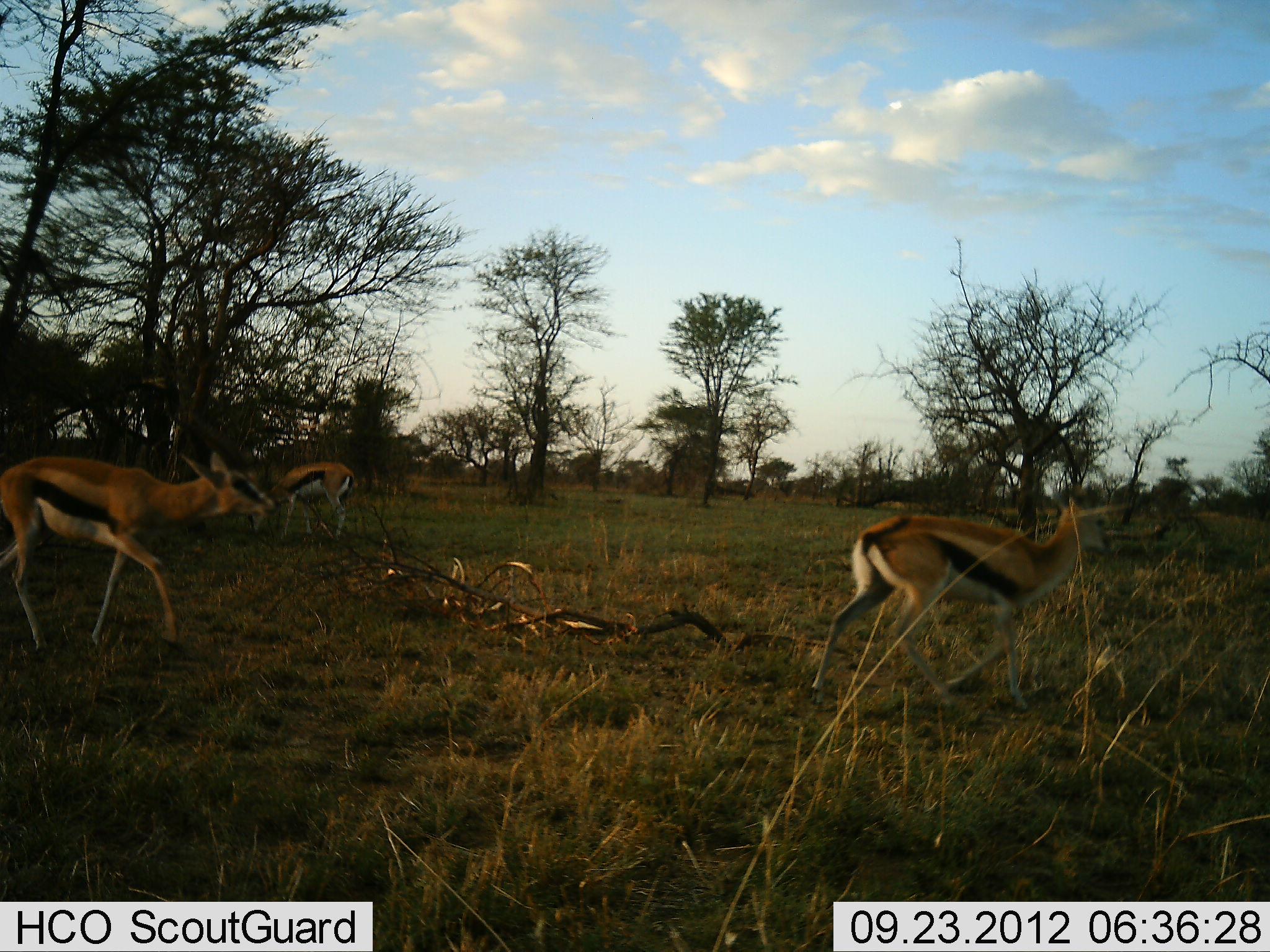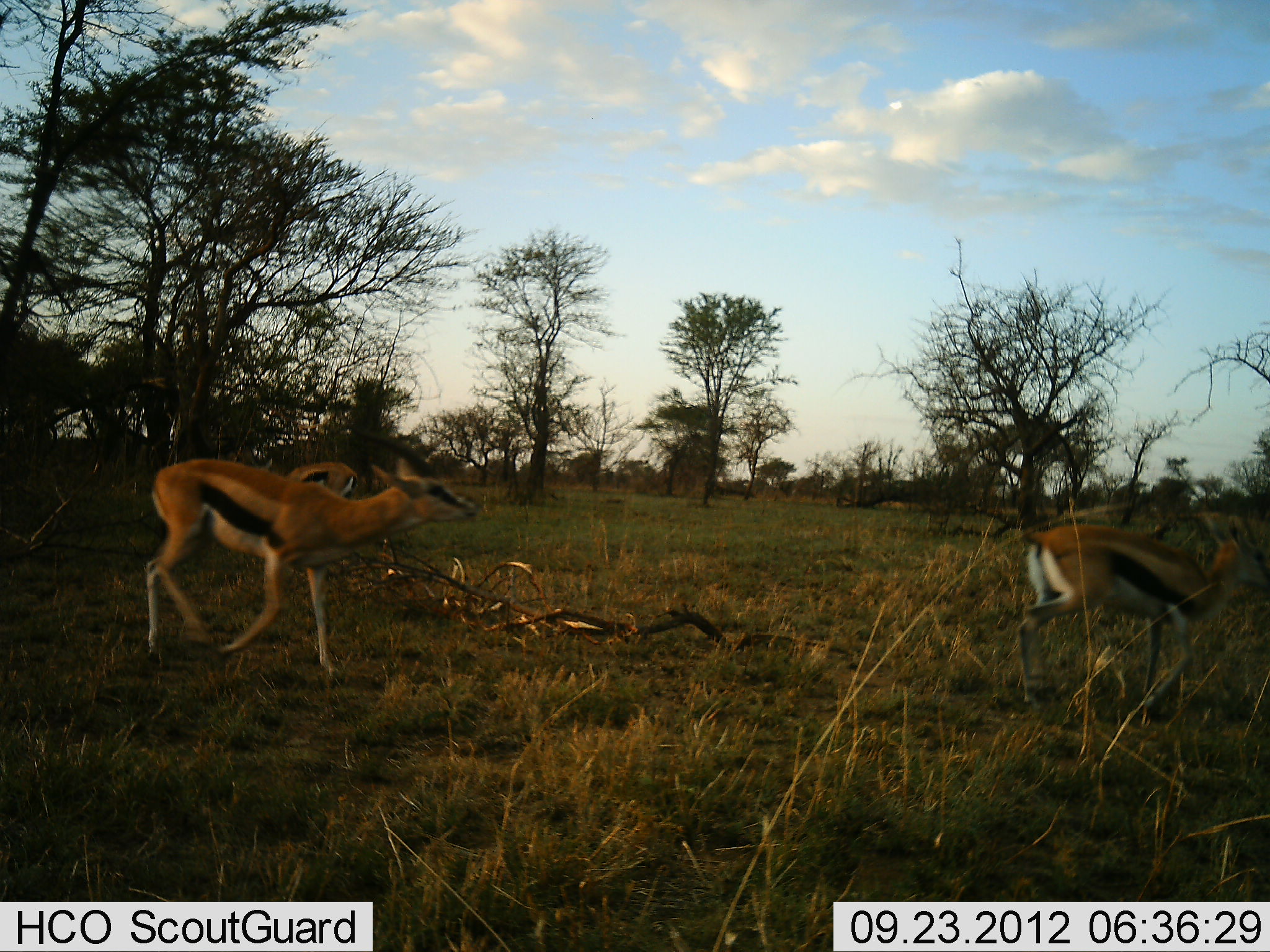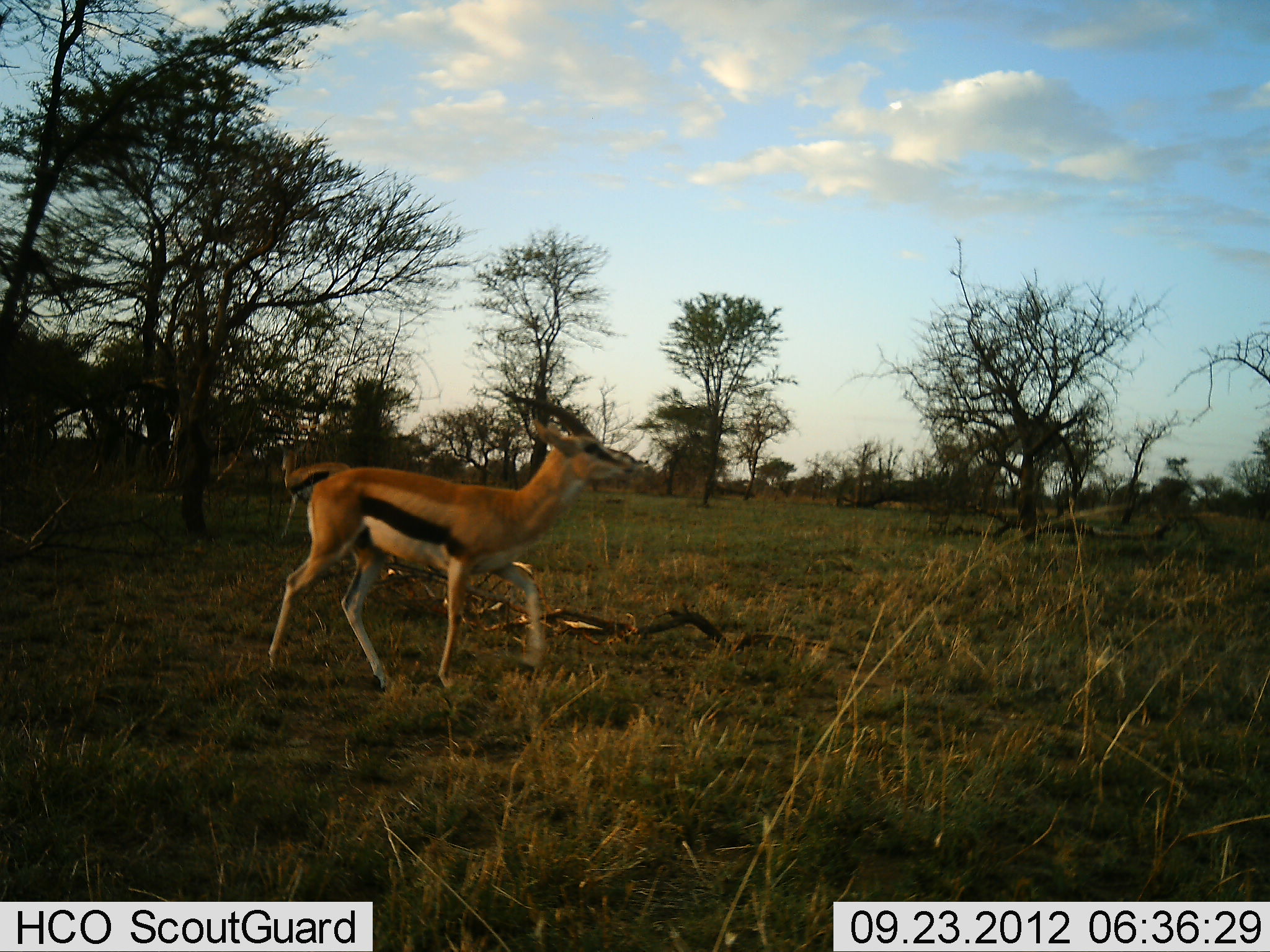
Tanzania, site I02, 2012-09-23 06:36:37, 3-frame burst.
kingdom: Animalia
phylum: Chordata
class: Mammalia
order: Artiodactyla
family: Bovidae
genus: Eudorcas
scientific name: Eudorcas thomsonii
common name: thomson's gazelle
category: gazellethomsons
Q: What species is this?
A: Gazellethomsons (thomson's gazelle) (Eudorcas thomsonii).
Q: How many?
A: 3.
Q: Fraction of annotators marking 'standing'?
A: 20%.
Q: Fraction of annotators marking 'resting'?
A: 0%.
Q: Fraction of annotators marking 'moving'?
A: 100%.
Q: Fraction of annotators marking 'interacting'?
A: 0%.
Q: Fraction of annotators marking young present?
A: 10%.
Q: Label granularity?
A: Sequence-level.